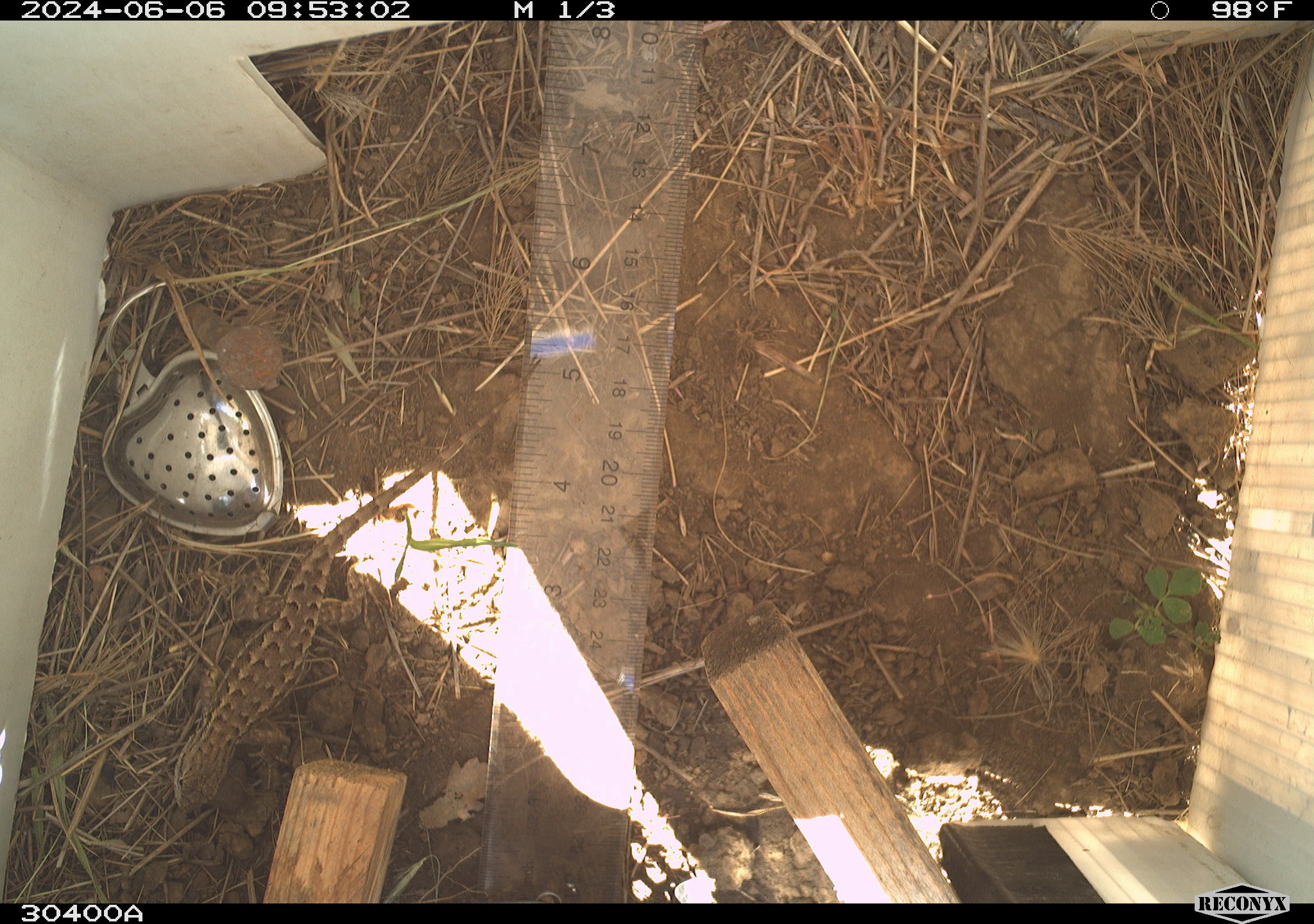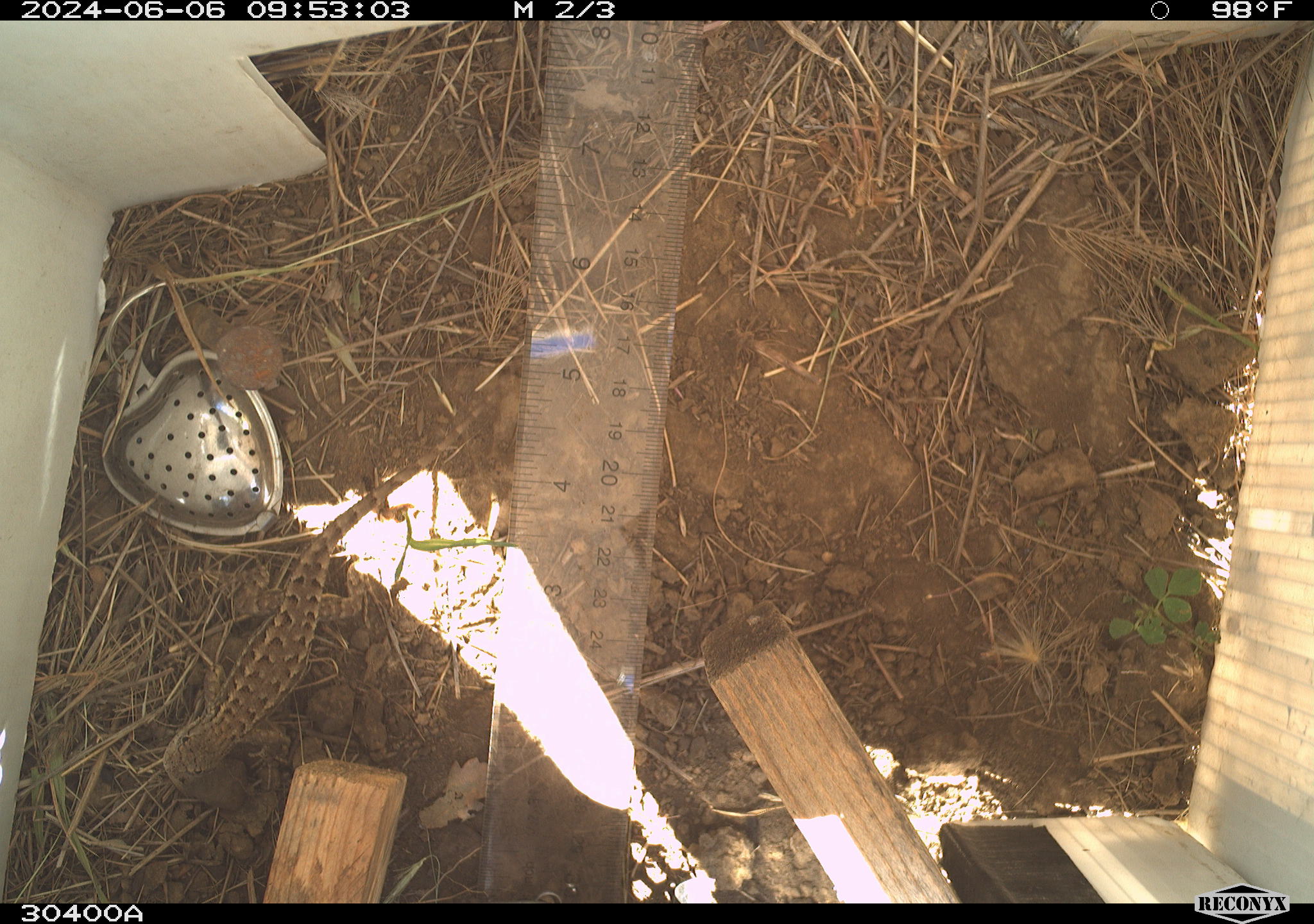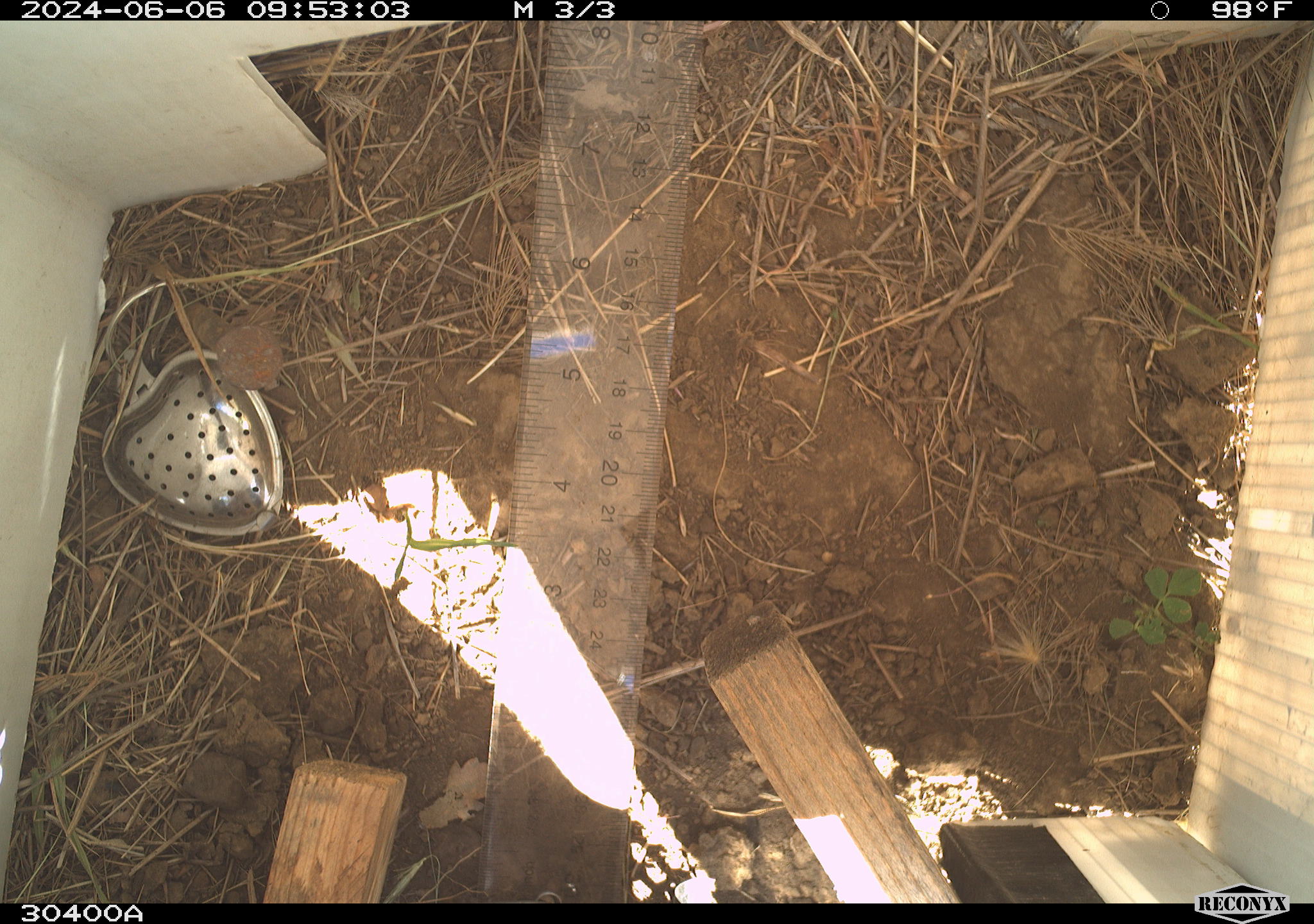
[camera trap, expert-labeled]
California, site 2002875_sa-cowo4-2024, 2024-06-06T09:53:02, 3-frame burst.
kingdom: Animalia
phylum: Chordata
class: Reptilia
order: Squamata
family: Phrynosomatidae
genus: Sceloporus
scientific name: Sceloporus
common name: spiny lizards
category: sceloporus species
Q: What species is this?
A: Sceloporus species (spiny lizards) (Sceloporus).